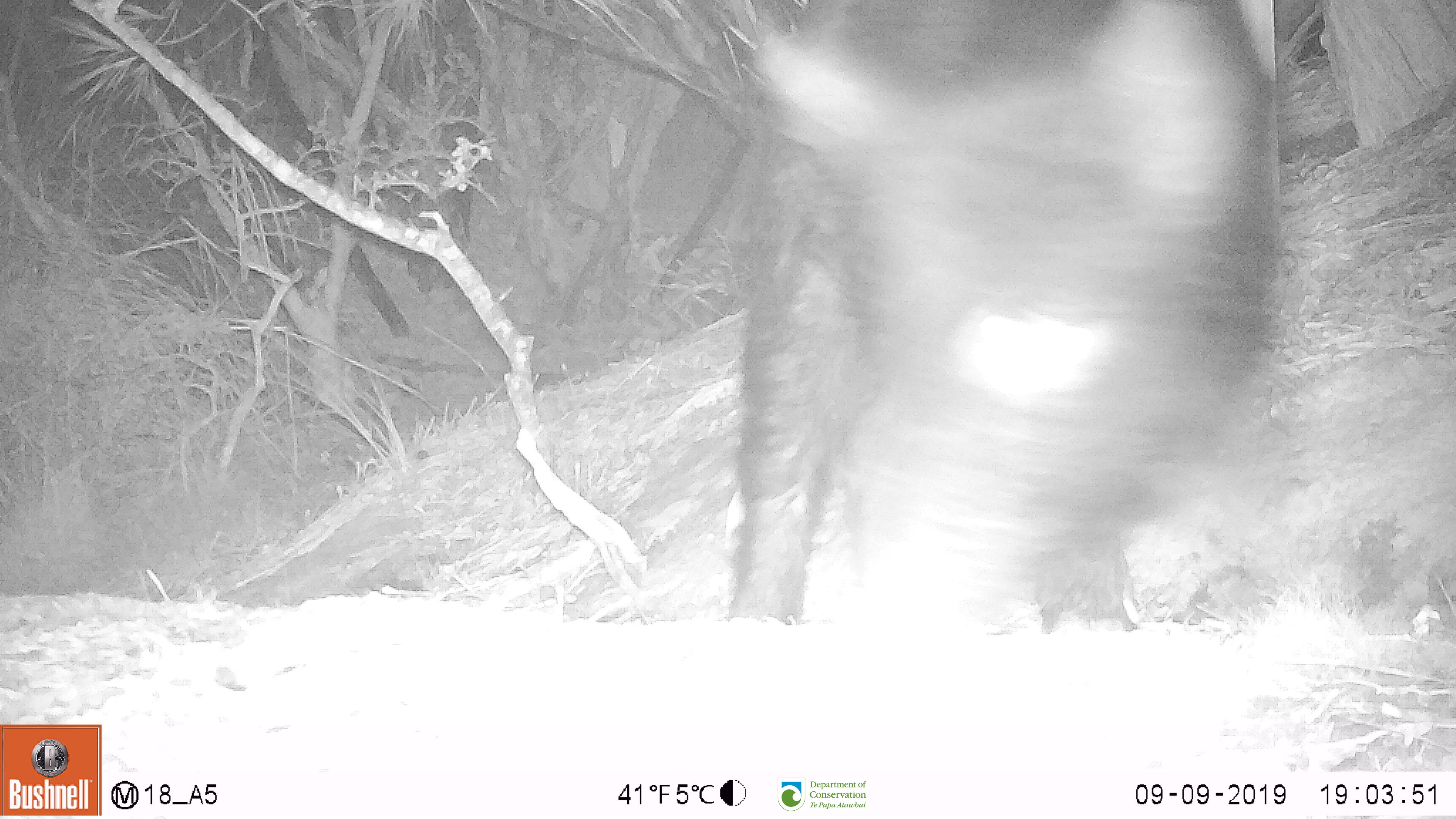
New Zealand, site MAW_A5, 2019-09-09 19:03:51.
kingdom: Animalia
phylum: Chordata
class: Mammalia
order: Artiodactyla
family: Suidae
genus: Sus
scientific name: Sus scrofa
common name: pig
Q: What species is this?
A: Pig (Sus scrofa).